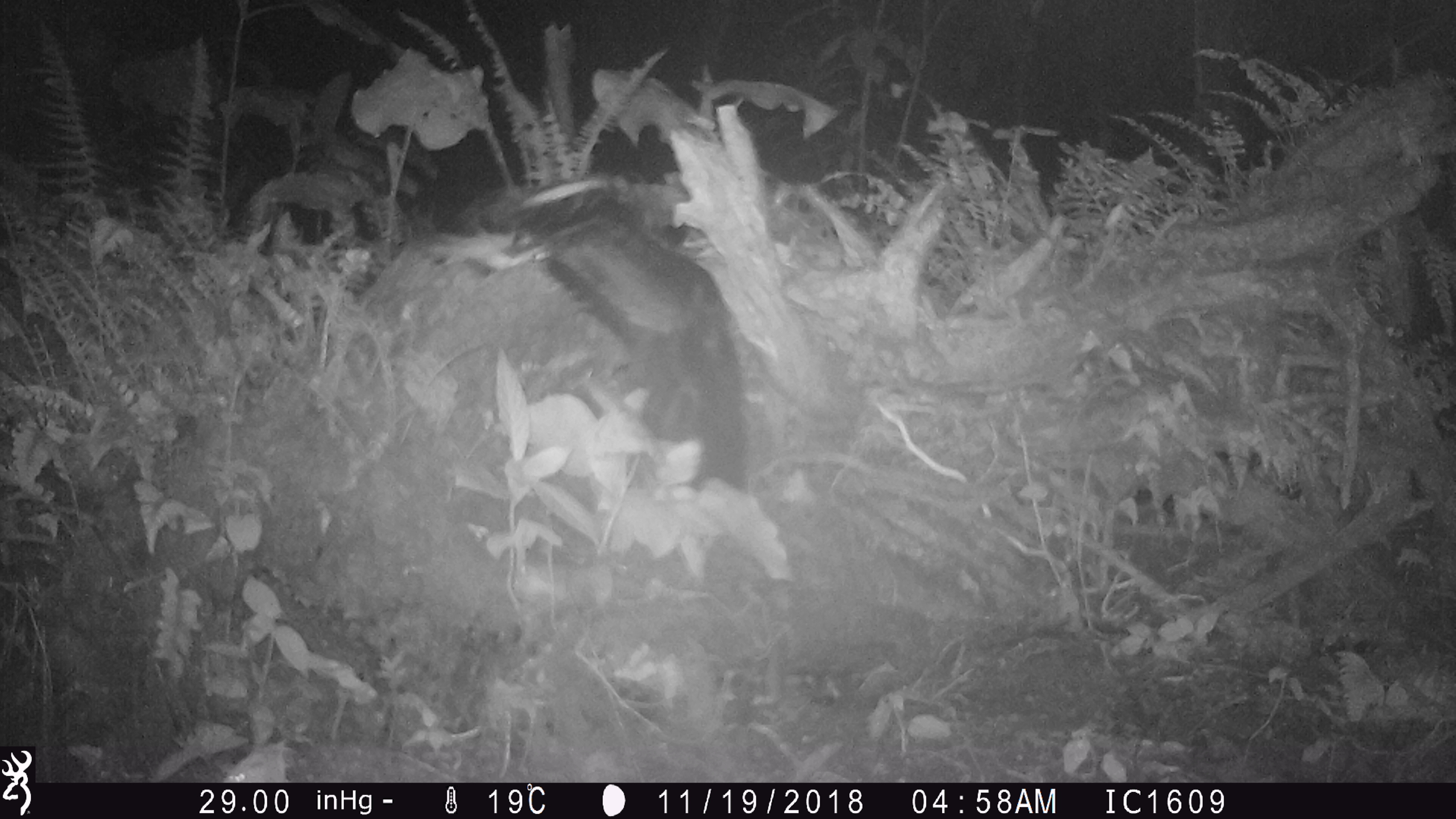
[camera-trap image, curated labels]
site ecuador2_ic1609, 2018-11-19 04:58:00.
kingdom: Animalia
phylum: Chordata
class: Aves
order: Procellariiformes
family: Procellariidae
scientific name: Procellariidae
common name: petrel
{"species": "petrel (Procellariidae)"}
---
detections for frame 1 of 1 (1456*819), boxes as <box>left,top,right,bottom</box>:
petrel: <box>393,153,772,510</box>